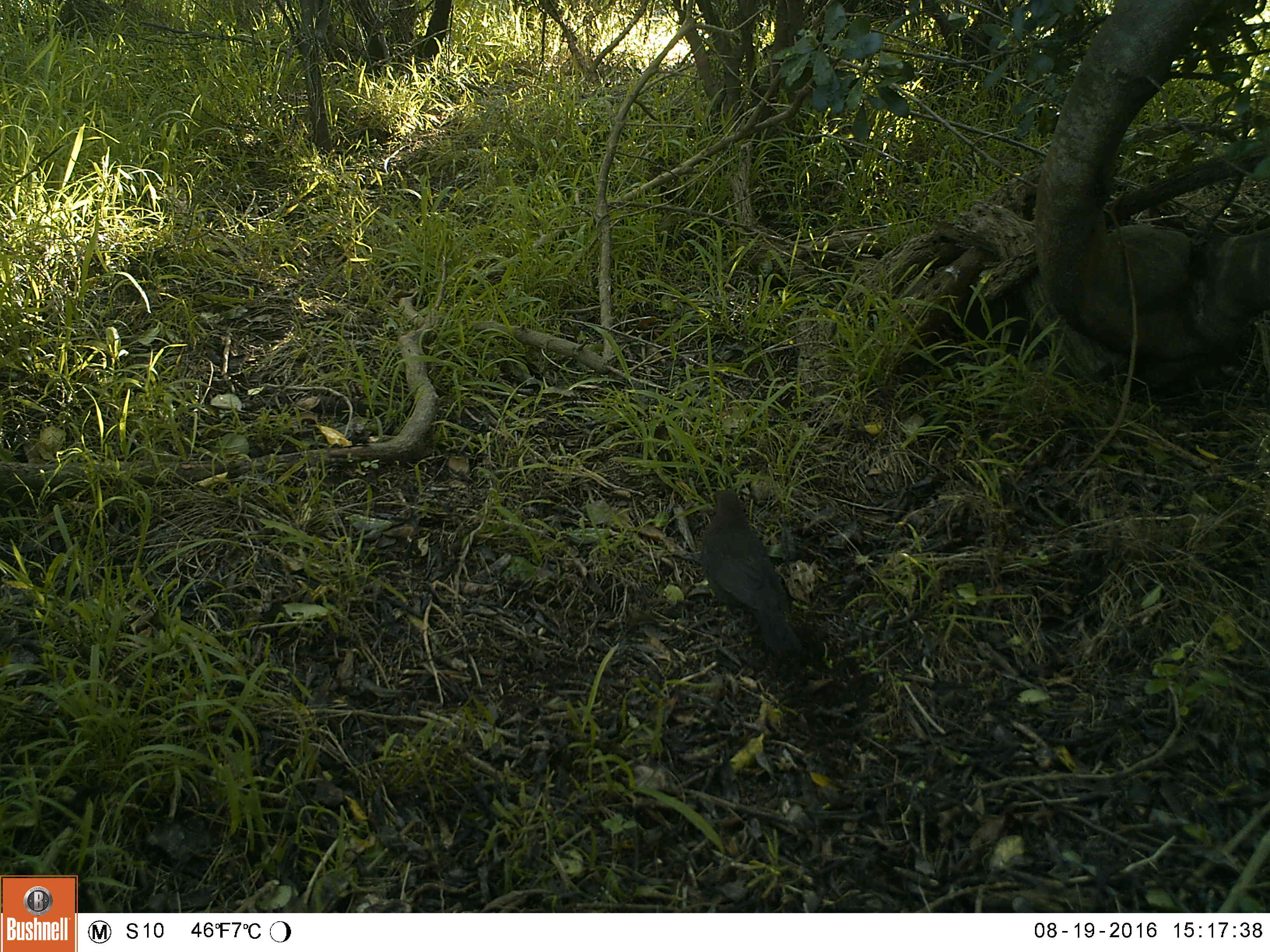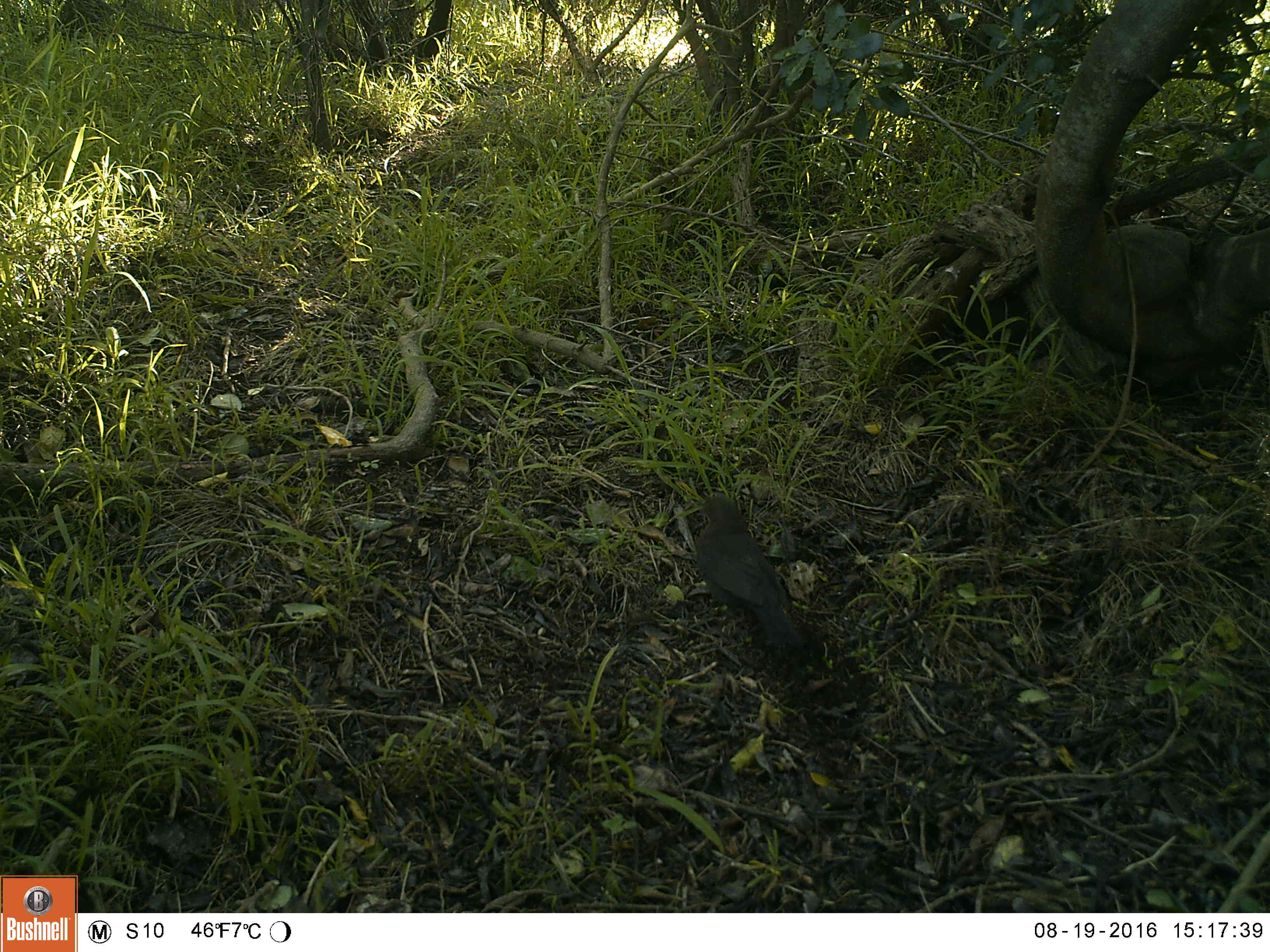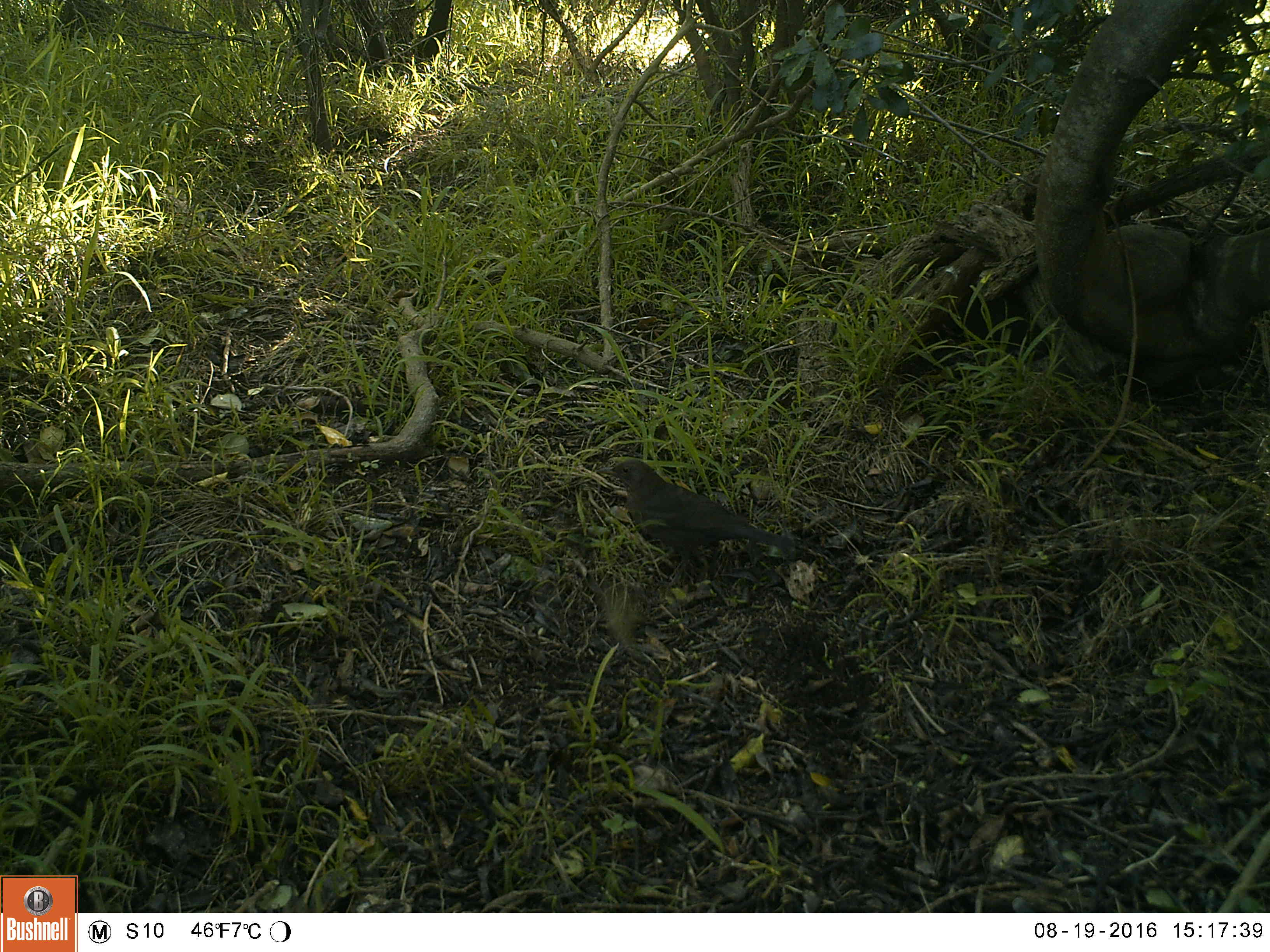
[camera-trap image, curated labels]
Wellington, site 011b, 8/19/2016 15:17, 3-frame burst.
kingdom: Animalia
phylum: Chordata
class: Aves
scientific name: Aves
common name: bird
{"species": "bird (Aves)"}